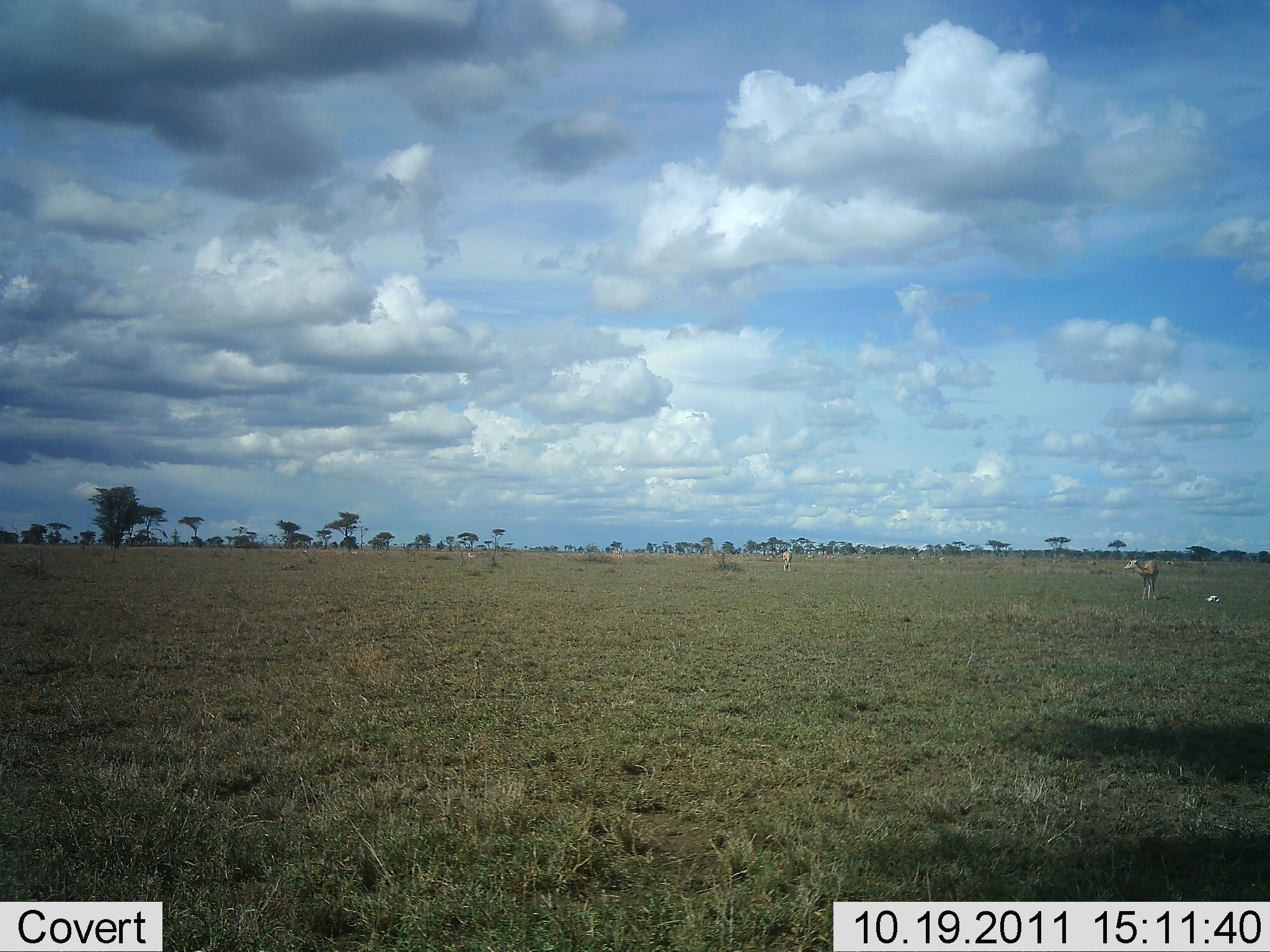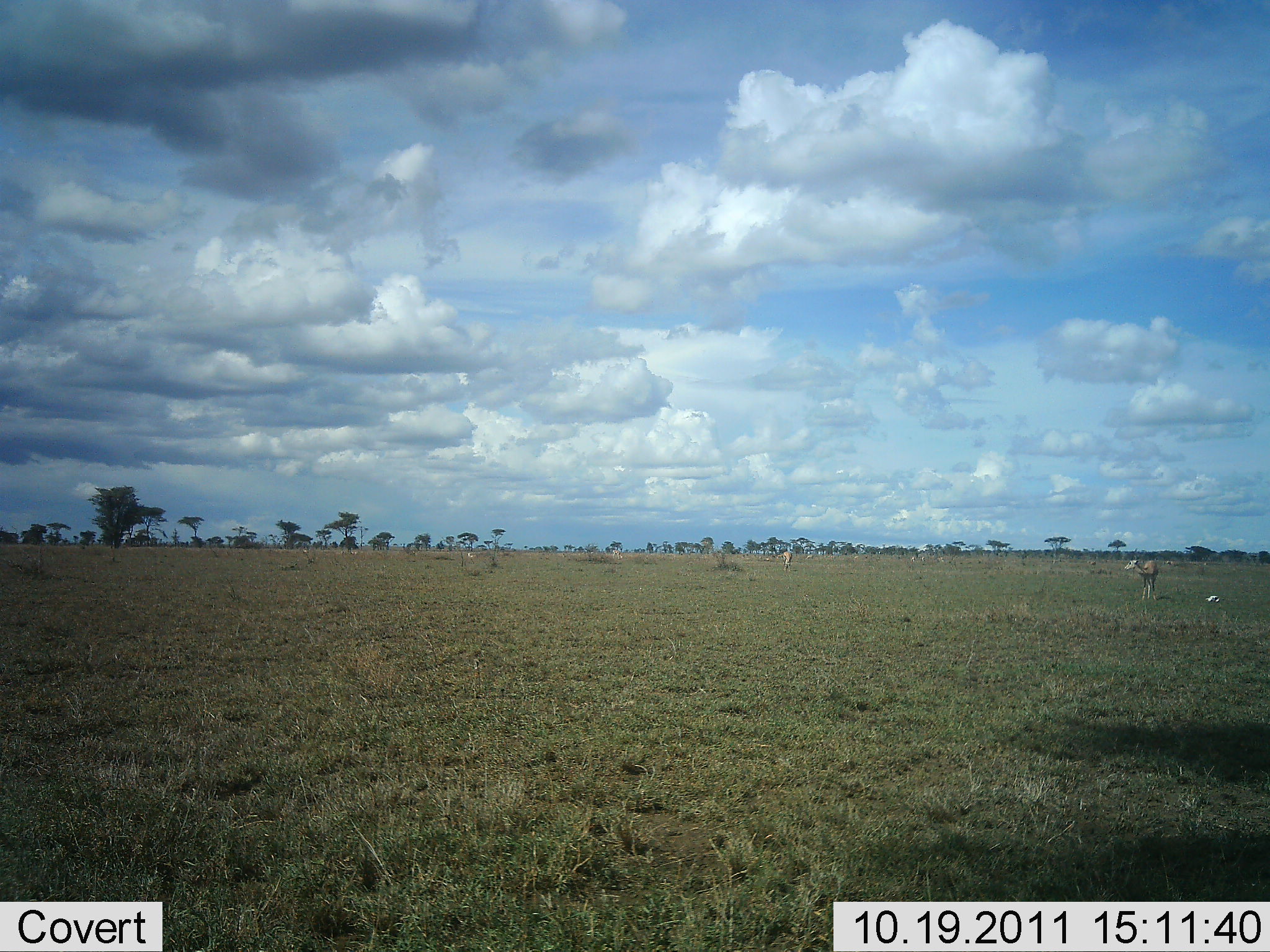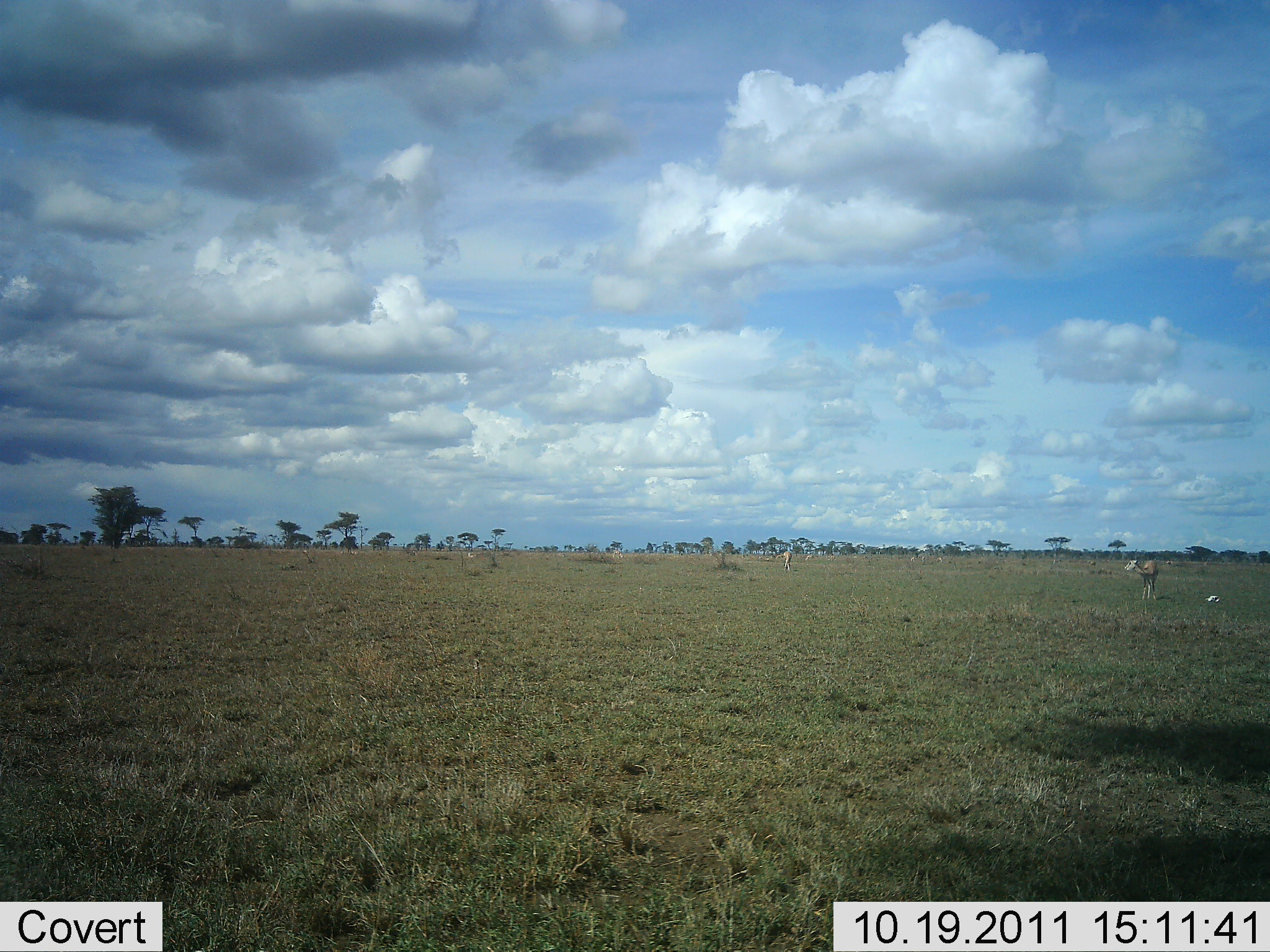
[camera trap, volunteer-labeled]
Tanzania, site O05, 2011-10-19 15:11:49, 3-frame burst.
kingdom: Animalia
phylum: Chordata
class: Mammalia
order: Artiodactyla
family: Bovidae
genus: Nanger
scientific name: Nanger granti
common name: grant's gazelle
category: gazellegrants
Gazellegrants (grant's gazelle) (Nanger granti), count 1. Behavior (volunteer vote fractions): standing 100%, resting 0%, moving 0%, interacting 0%. Young present (vote fraction): 0%. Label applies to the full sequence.